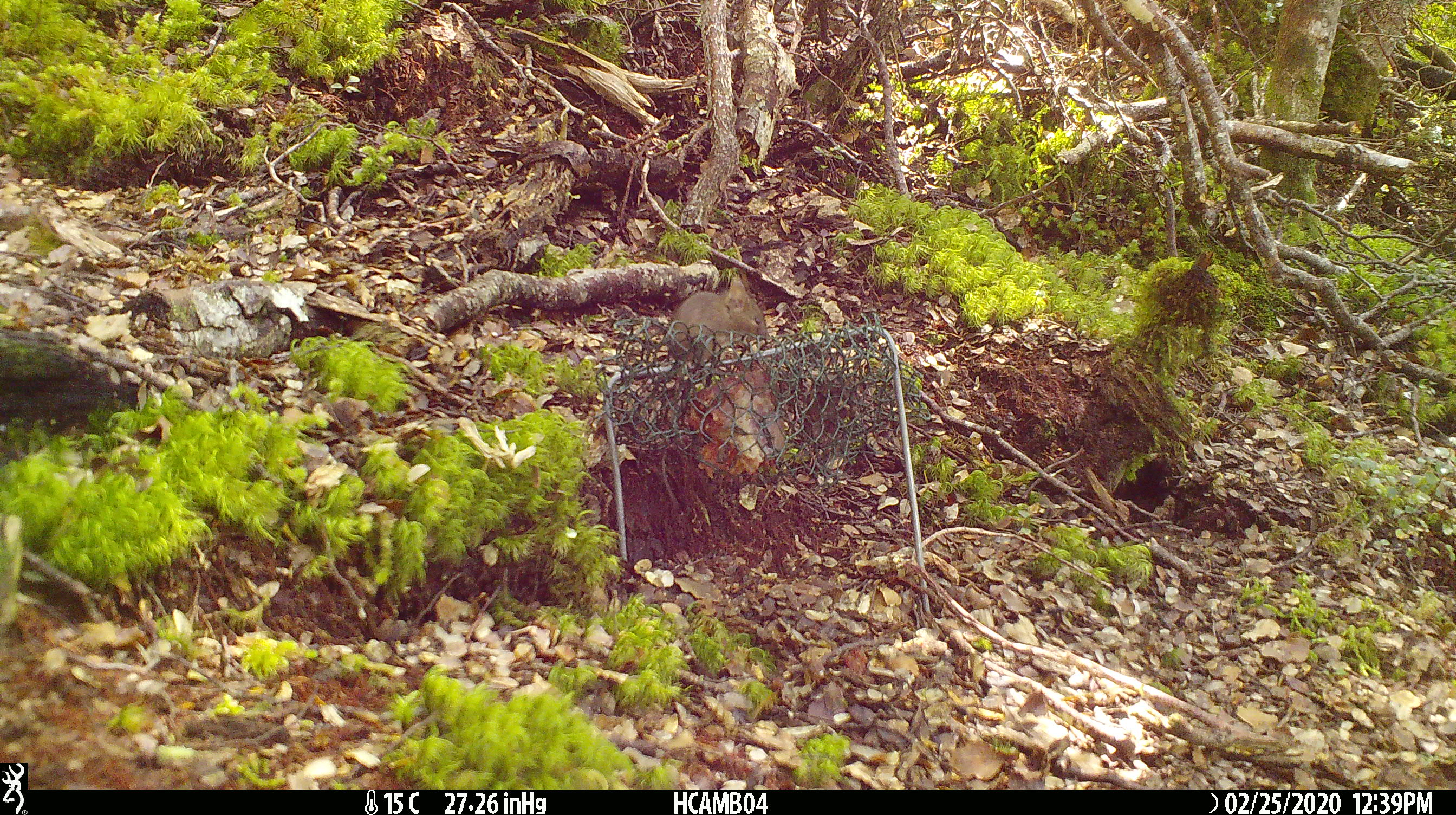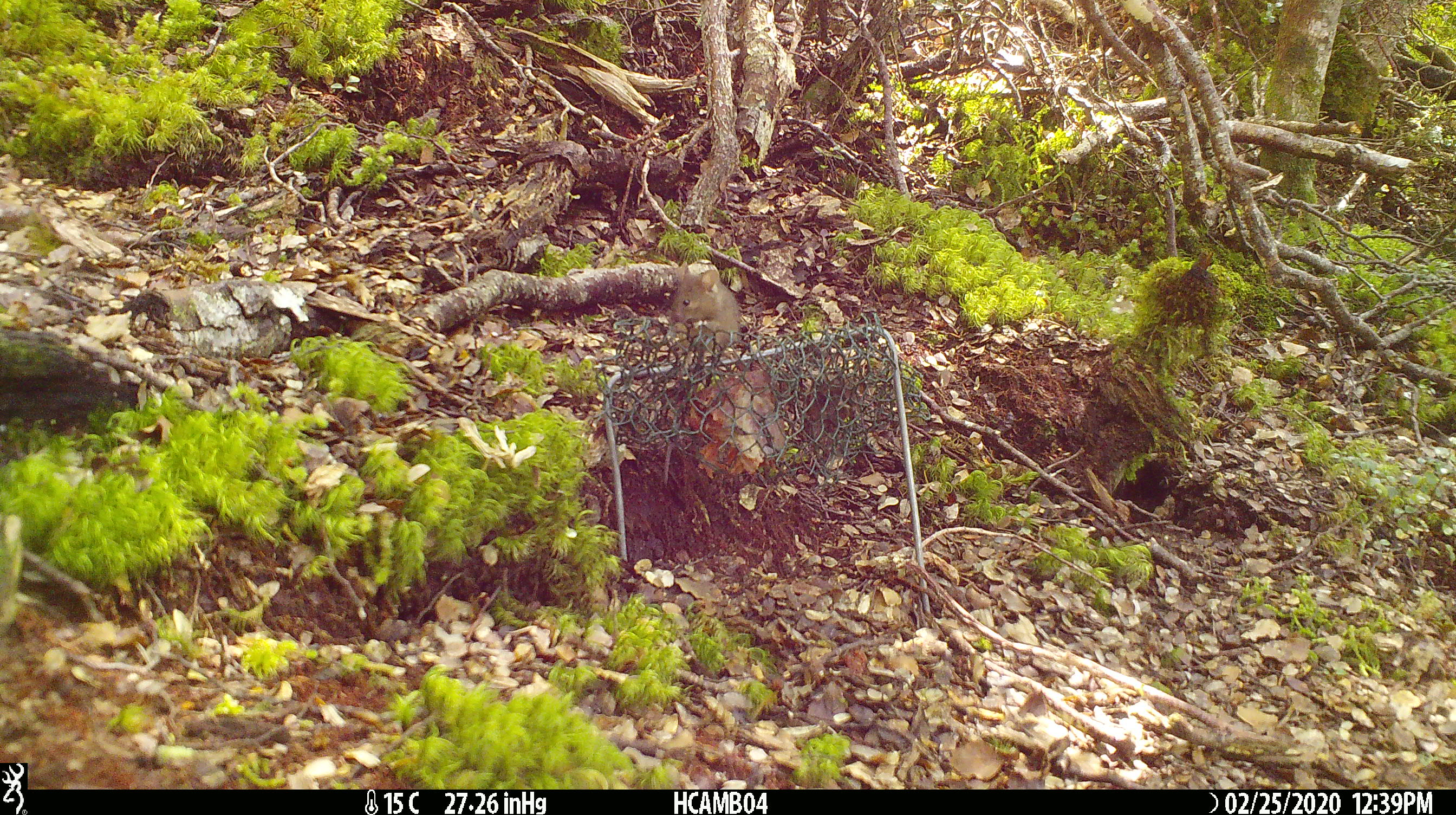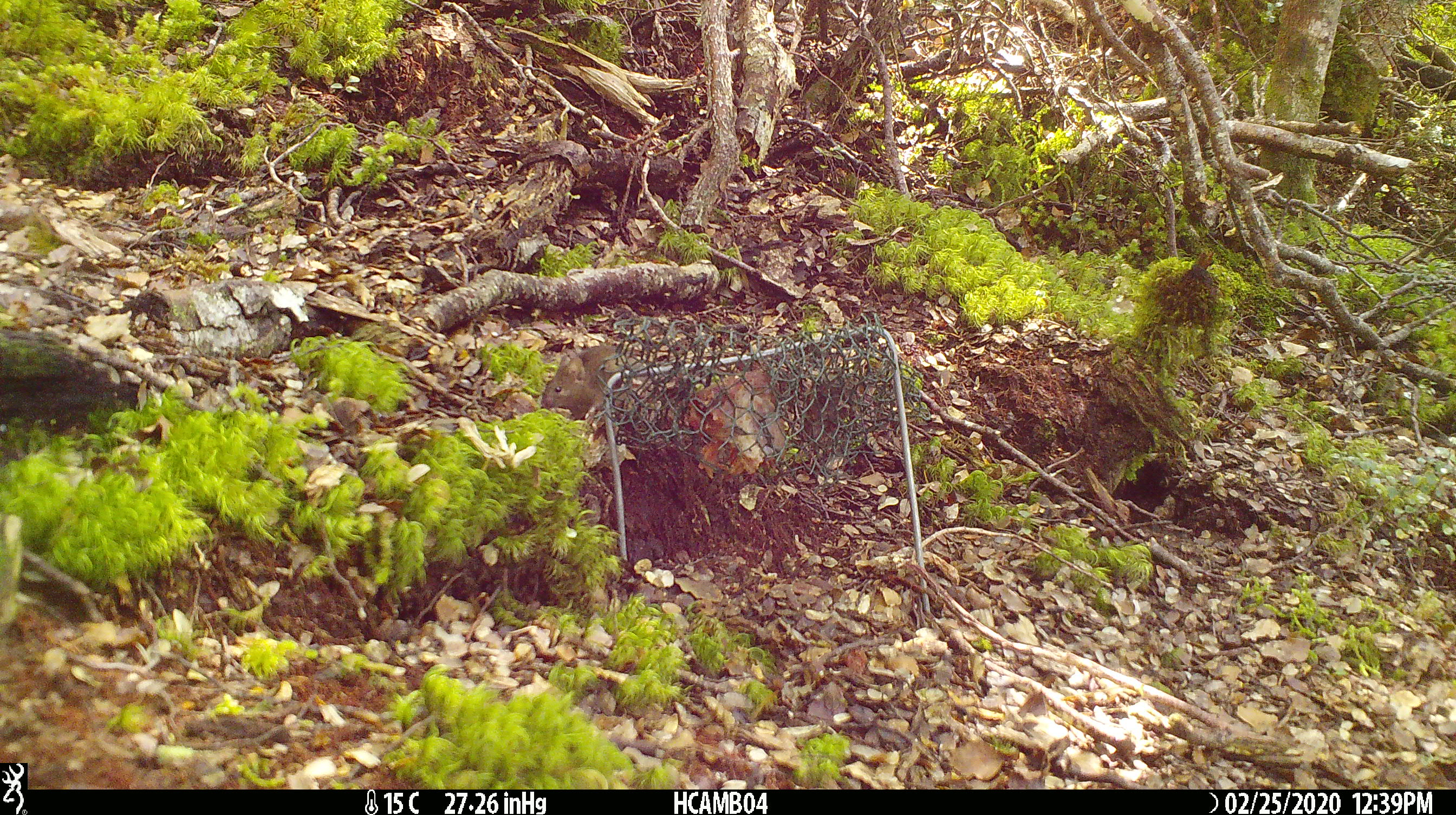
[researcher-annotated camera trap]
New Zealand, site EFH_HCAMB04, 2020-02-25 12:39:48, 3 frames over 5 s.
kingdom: Animalia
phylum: Chordata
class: Mammalia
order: Rodentia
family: Muridae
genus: Mus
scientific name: Mus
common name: mouse